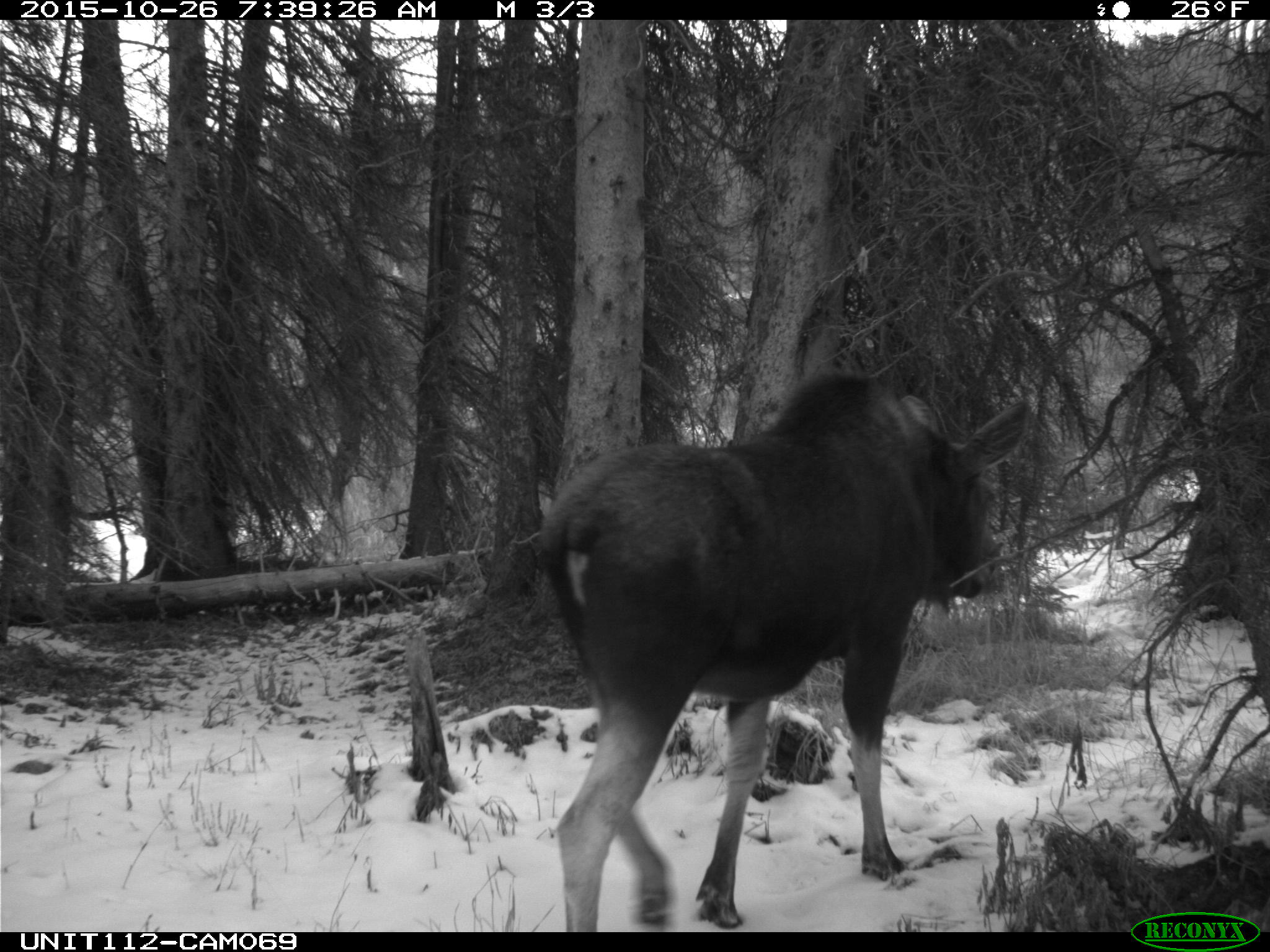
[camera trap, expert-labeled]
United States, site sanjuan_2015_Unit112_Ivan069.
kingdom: Animalia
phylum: Chordata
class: Mammalia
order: Artiodactyla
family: Cervidae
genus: Alces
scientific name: Alces alces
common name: moose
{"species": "Alces alces (moose)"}